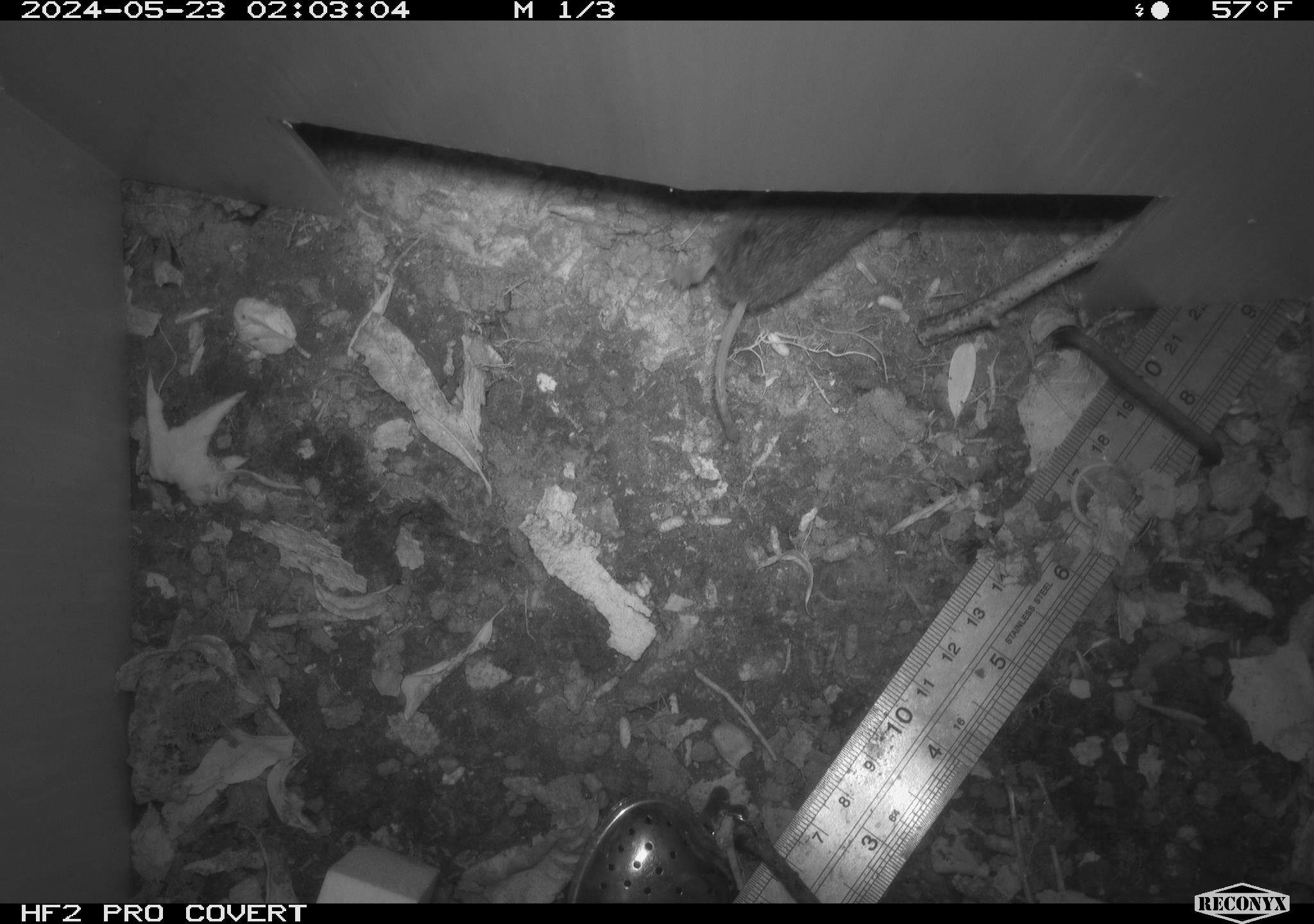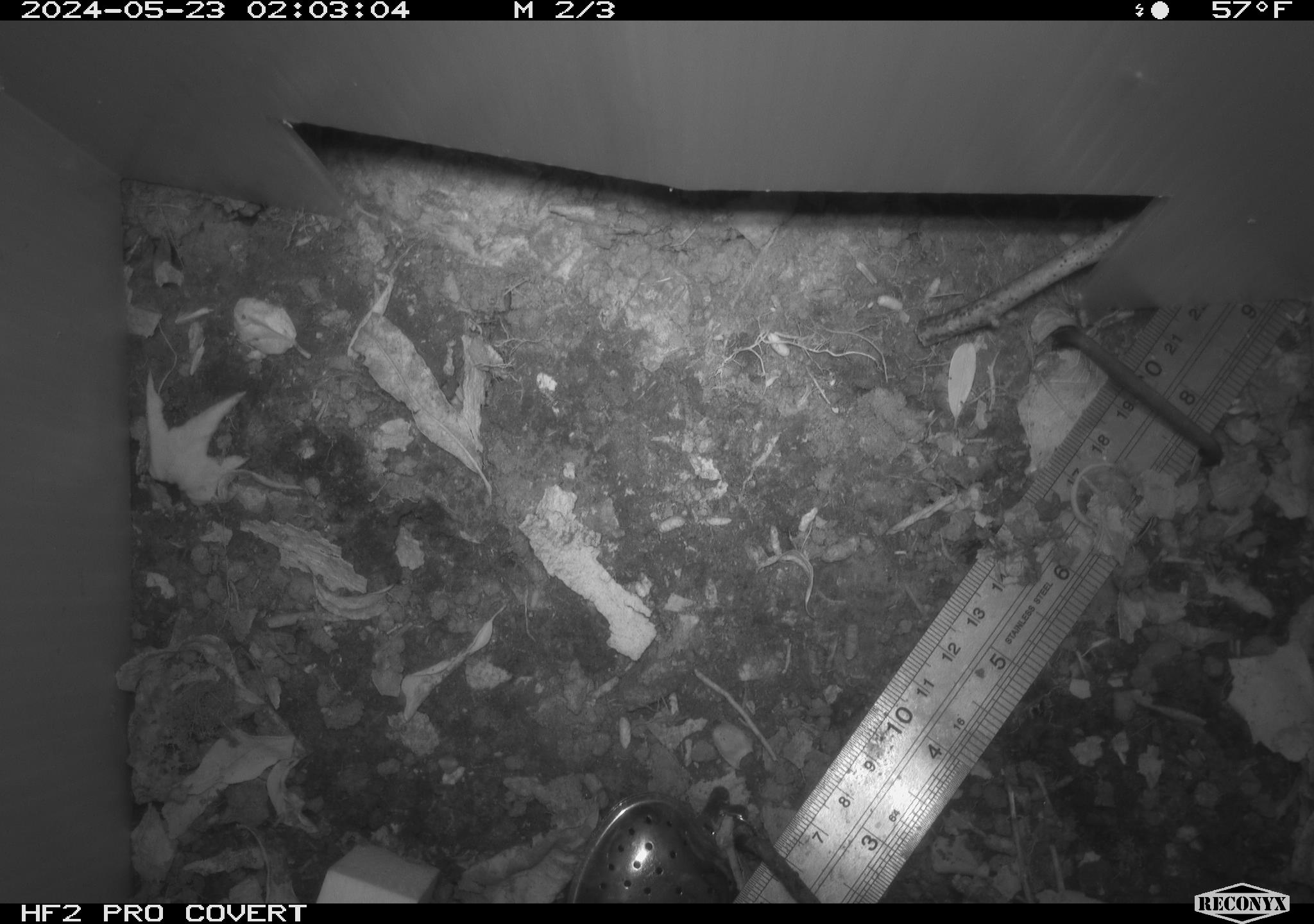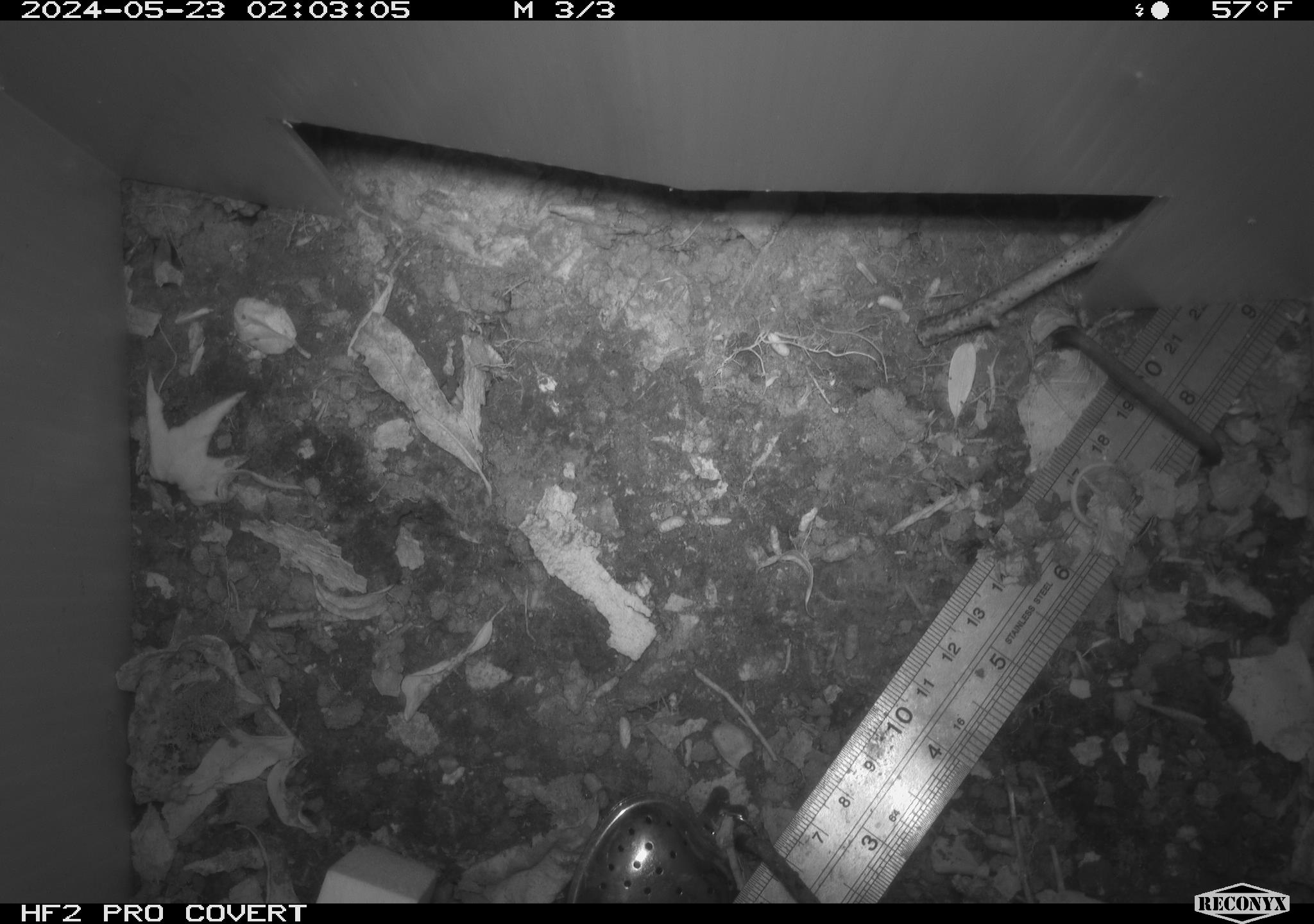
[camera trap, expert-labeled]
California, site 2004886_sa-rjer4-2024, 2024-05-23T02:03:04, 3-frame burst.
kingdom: Animalia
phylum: Chordata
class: Mammalia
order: Eulipotyphla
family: Soricidae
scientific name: Soricidae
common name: shrews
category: soricidae family